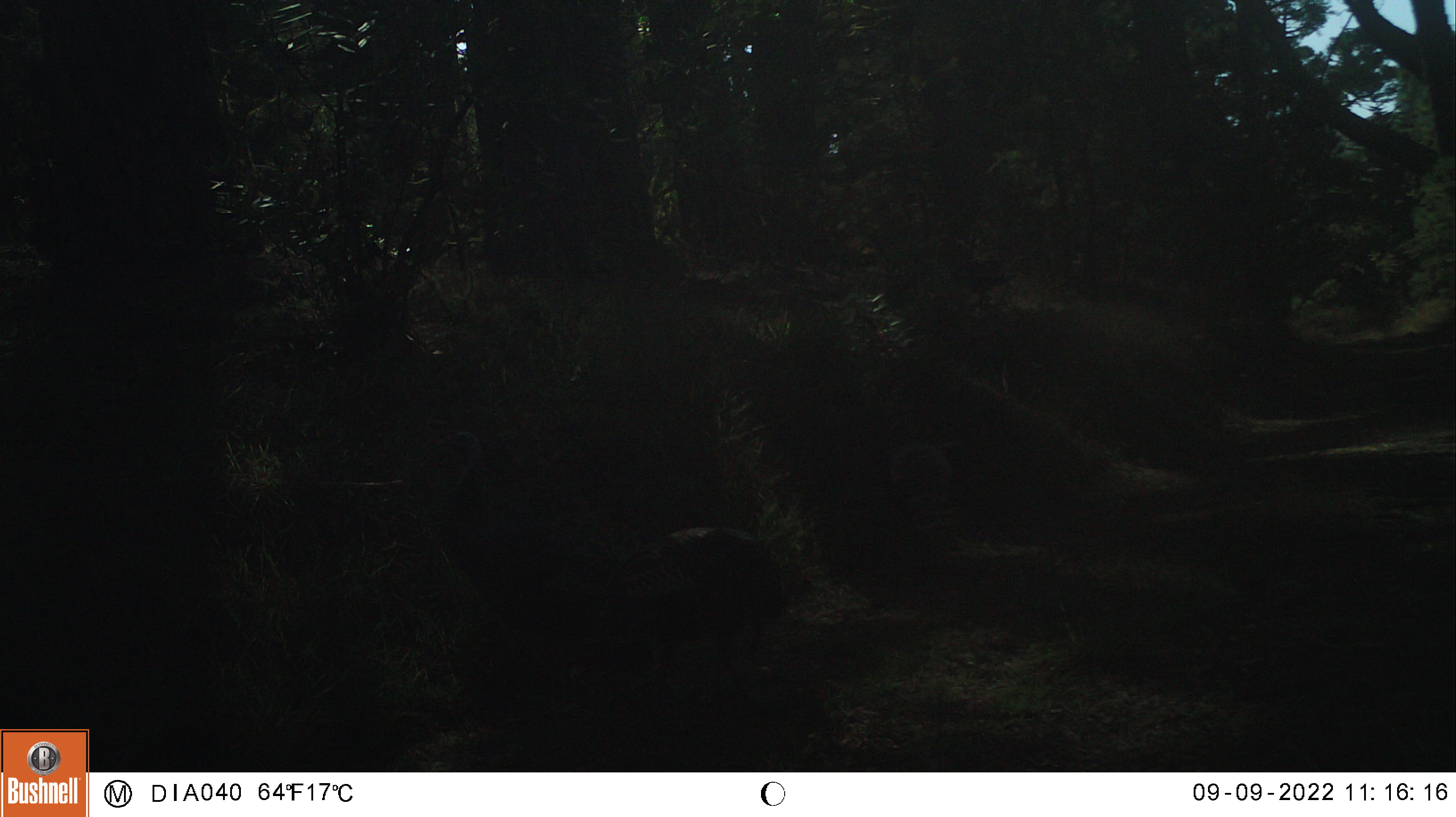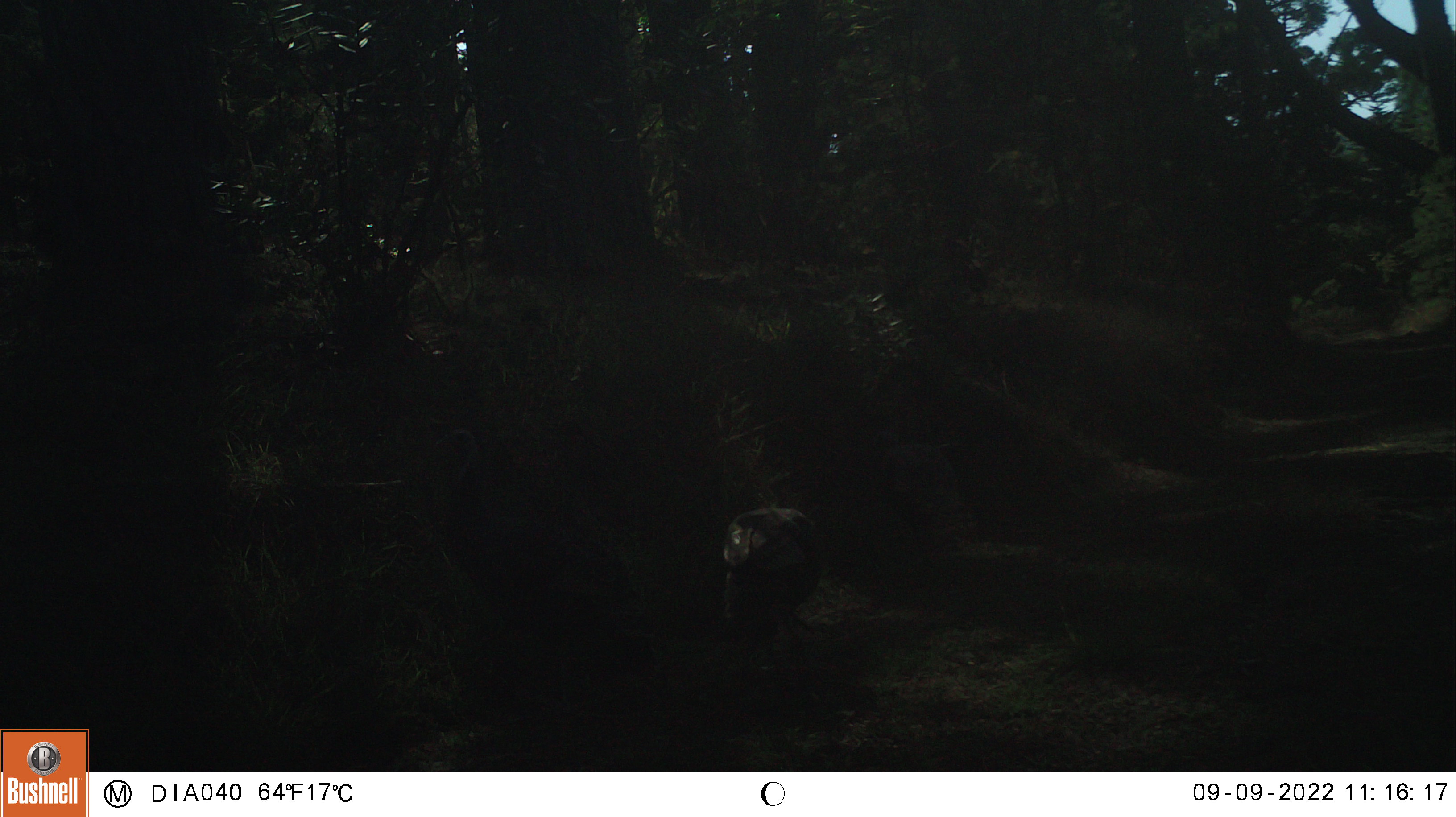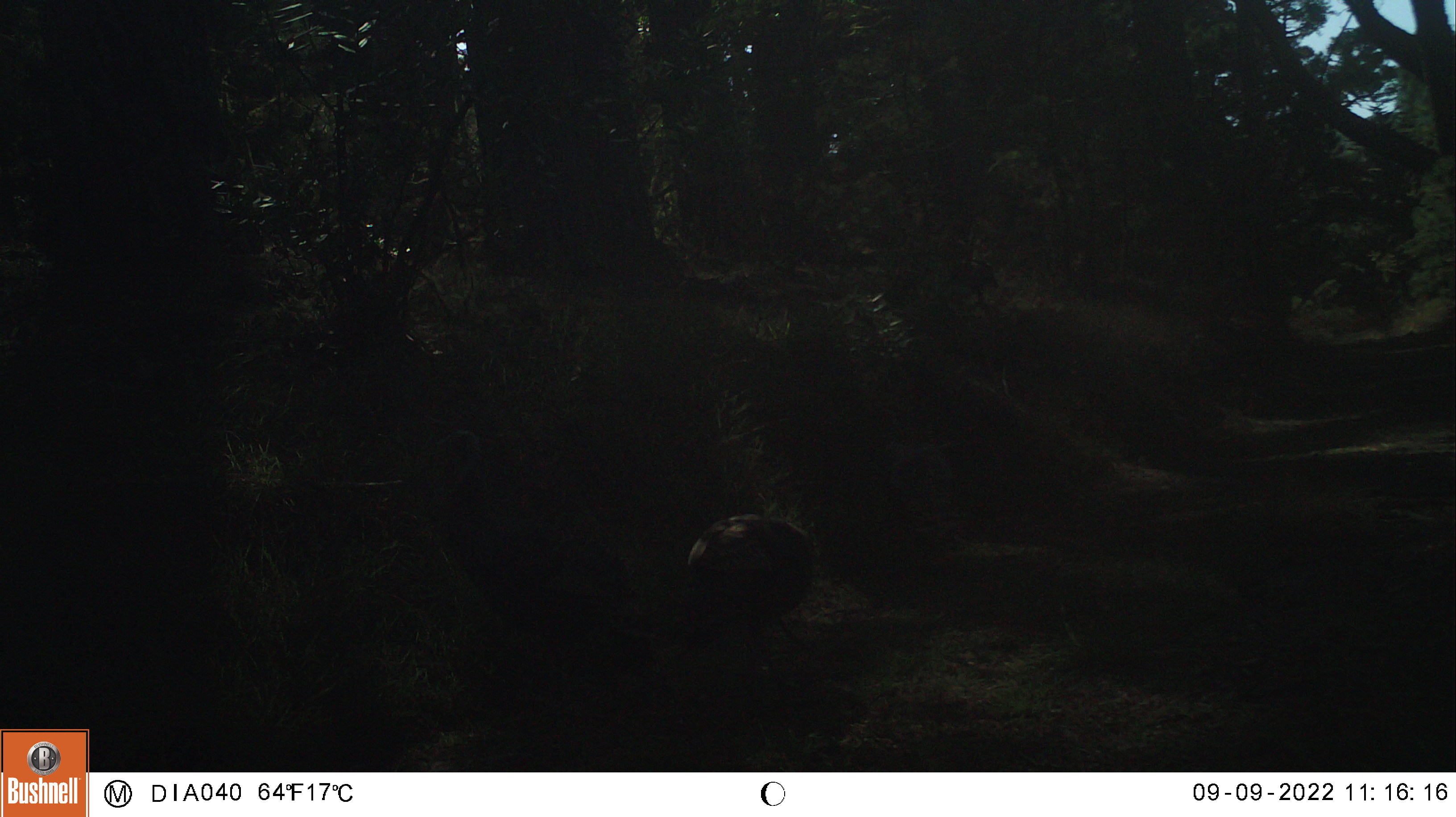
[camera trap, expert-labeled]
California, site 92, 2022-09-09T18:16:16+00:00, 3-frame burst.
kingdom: Animalia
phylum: Chordata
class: Aves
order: Galliformes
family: Phasianidae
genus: Meleagris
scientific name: Meleagris gallopavo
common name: turkey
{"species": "turkey (Meleagris gallopavo)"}